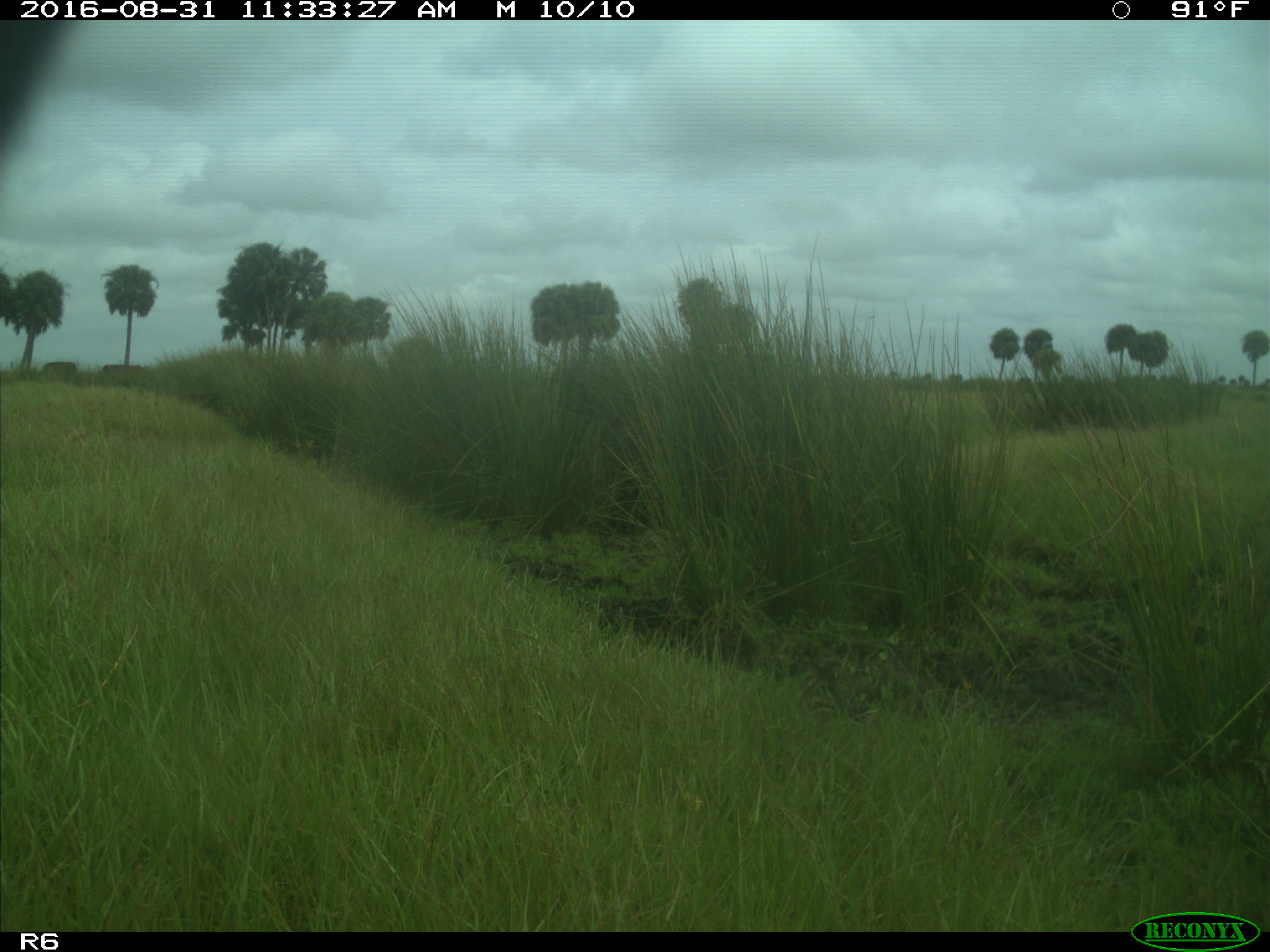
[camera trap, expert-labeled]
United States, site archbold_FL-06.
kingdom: Animalia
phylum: Chordata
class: Mammalia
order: Artiodactyla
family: Bovidae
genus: Bos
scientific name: Bos taurus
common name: domestic cow